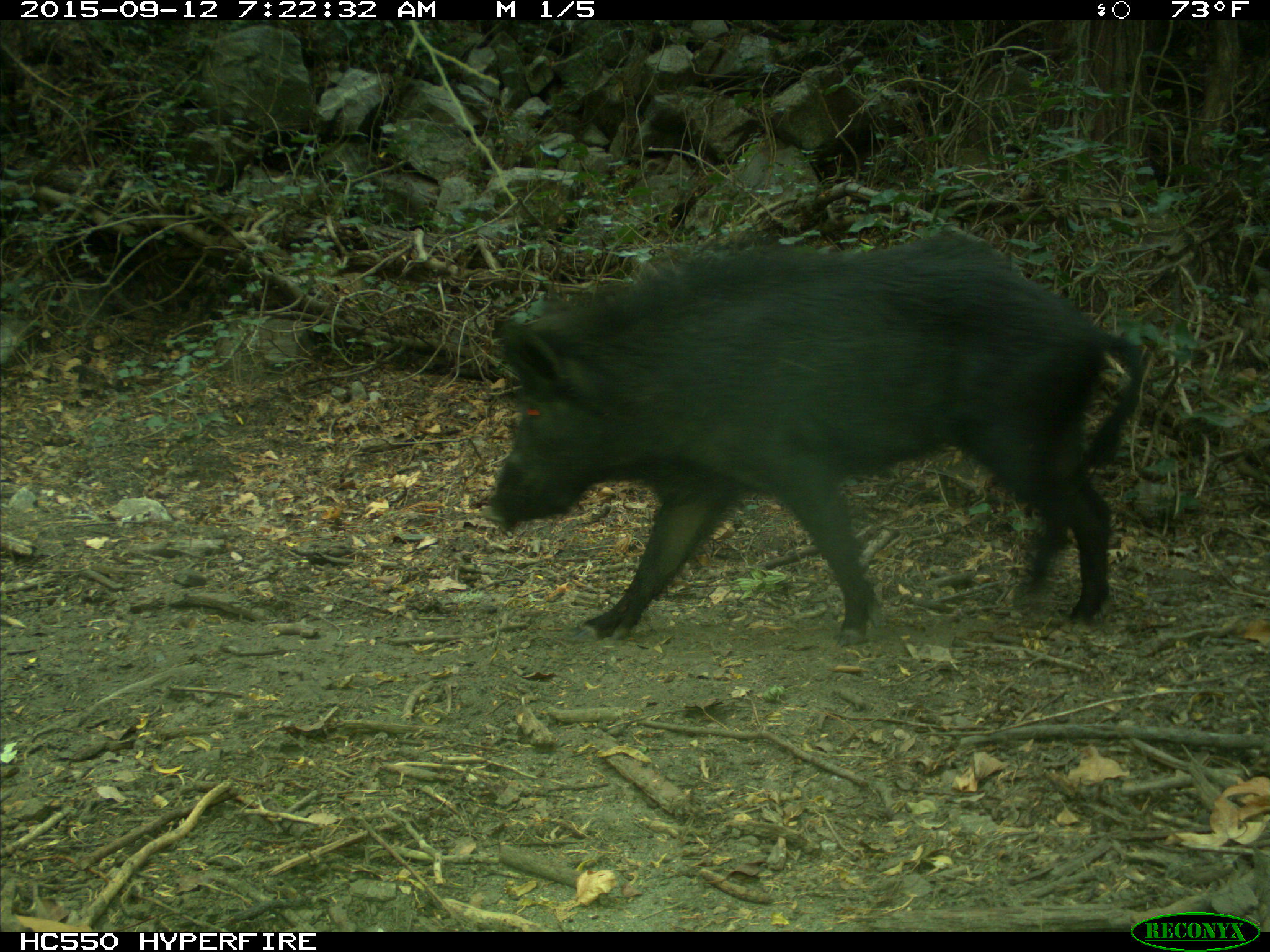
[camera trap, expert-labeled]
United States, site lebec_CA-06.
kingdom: Animalia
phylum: Chordata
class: Mammalia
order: Artiodactyla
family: Suidae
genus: Sus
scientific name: Sus scrofa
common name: wild boar